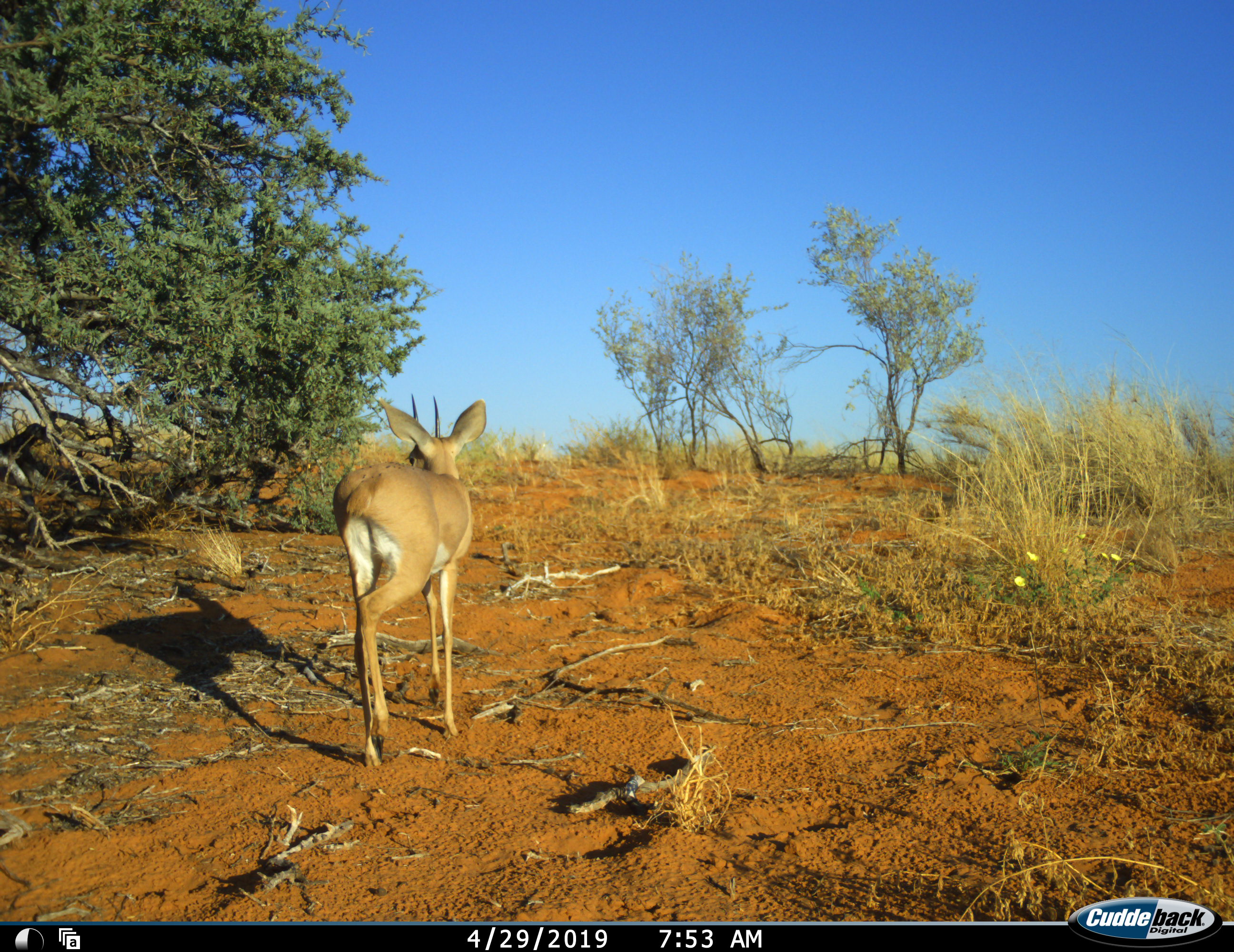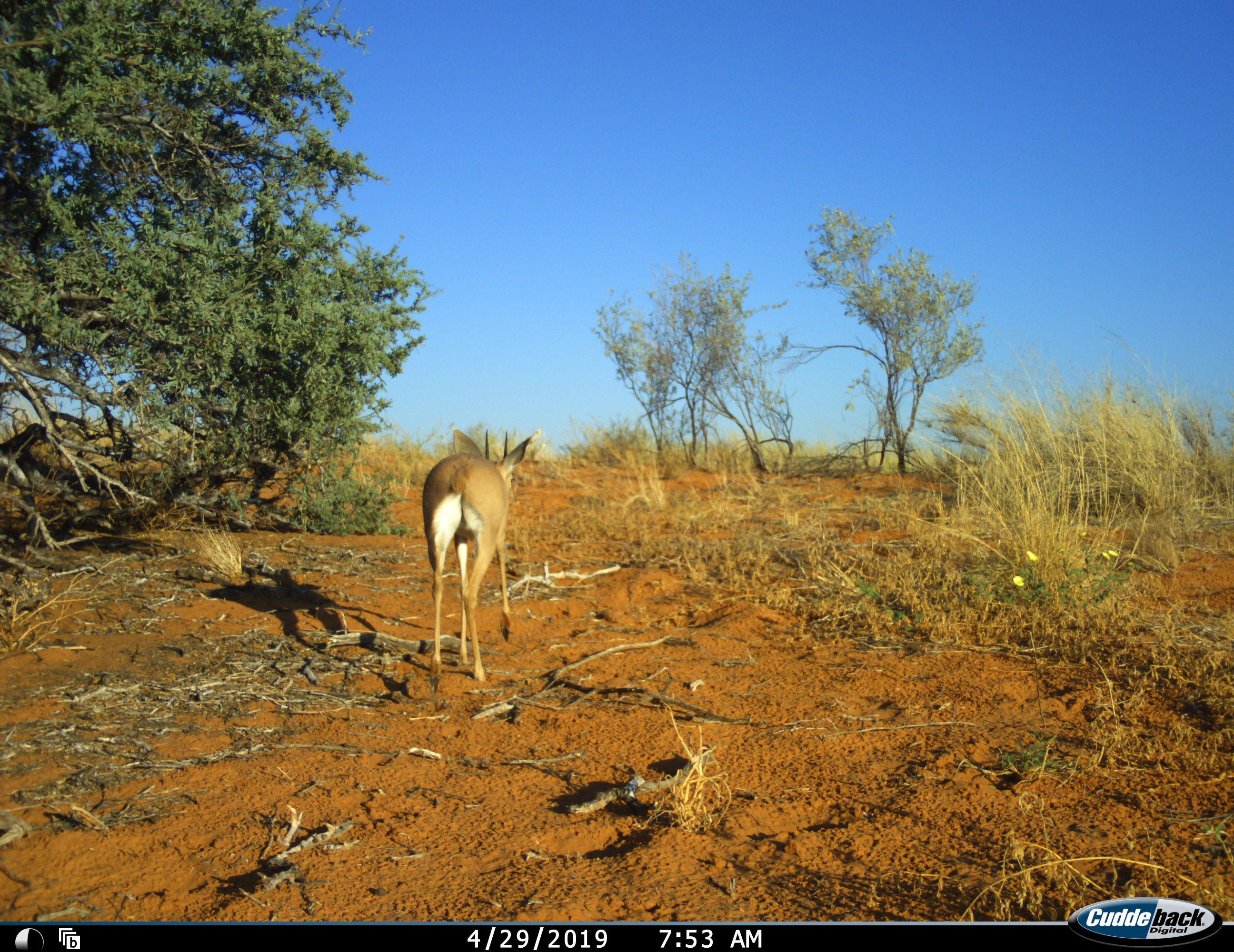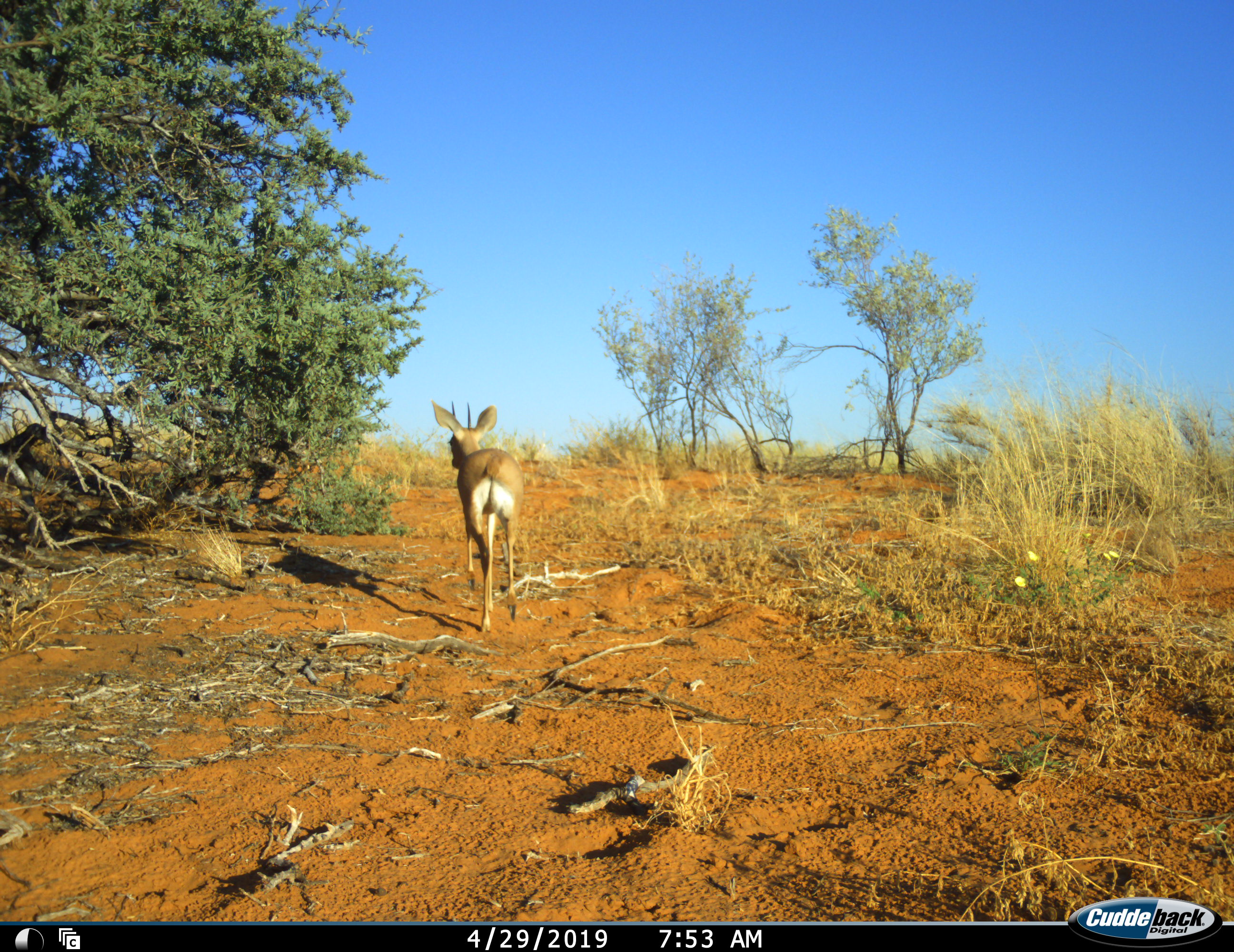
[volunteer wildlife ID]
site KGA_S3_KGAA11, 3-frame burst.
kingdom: Animalia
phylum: Chordata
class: Mammalia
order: Artiodactyla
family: Bovidae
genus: Raphicerus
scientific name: Raphicerus campestris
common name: steenbok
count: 1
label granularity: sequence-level